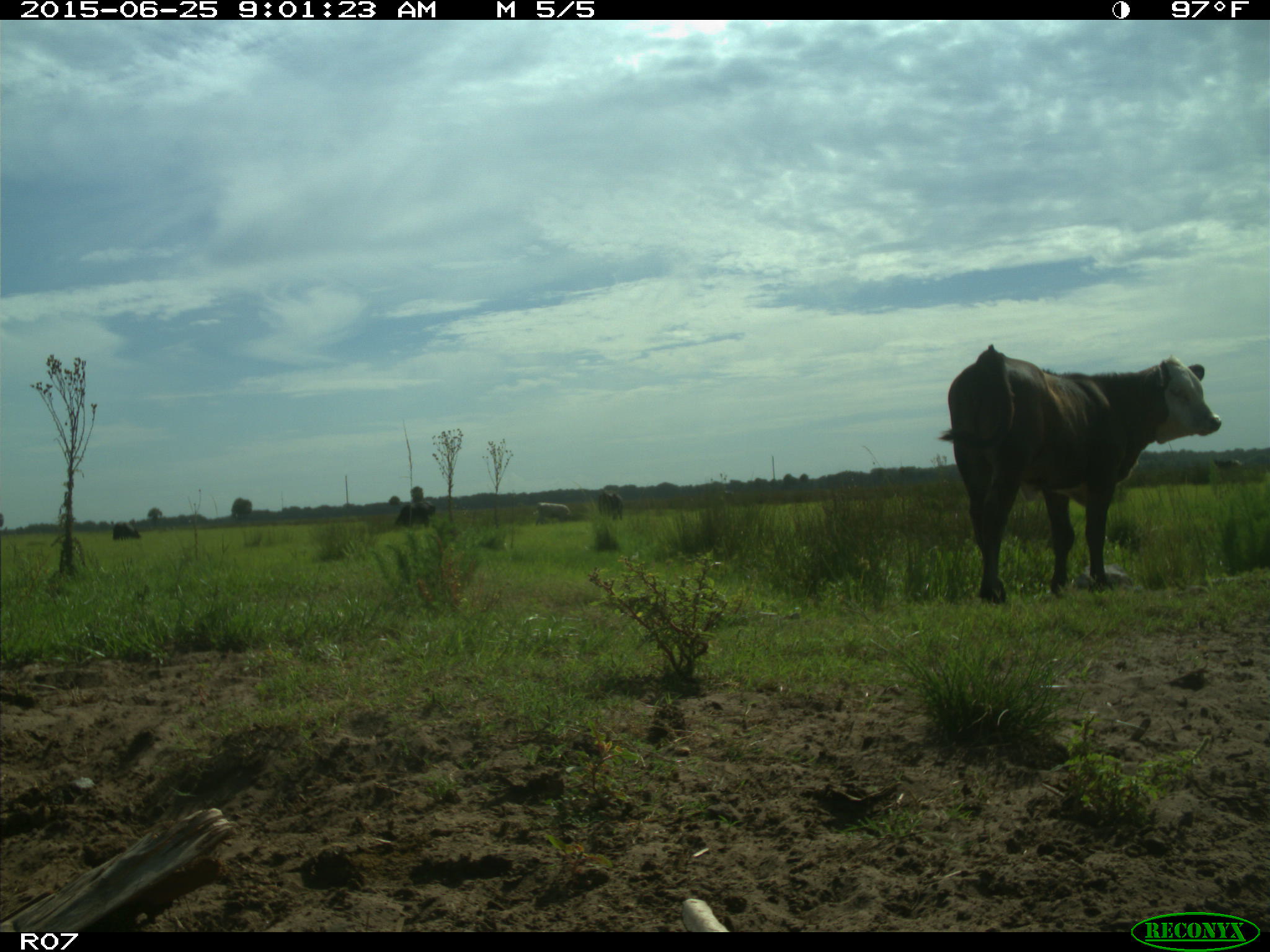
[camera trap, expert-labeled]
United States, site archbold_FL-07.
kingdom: Animalia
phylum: Chordata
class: Mammalia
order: Artiodactyla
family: Bovidae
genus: Bos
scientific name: Bos taurus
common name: domestic cow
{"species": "Bos taurus (domestic cow)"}